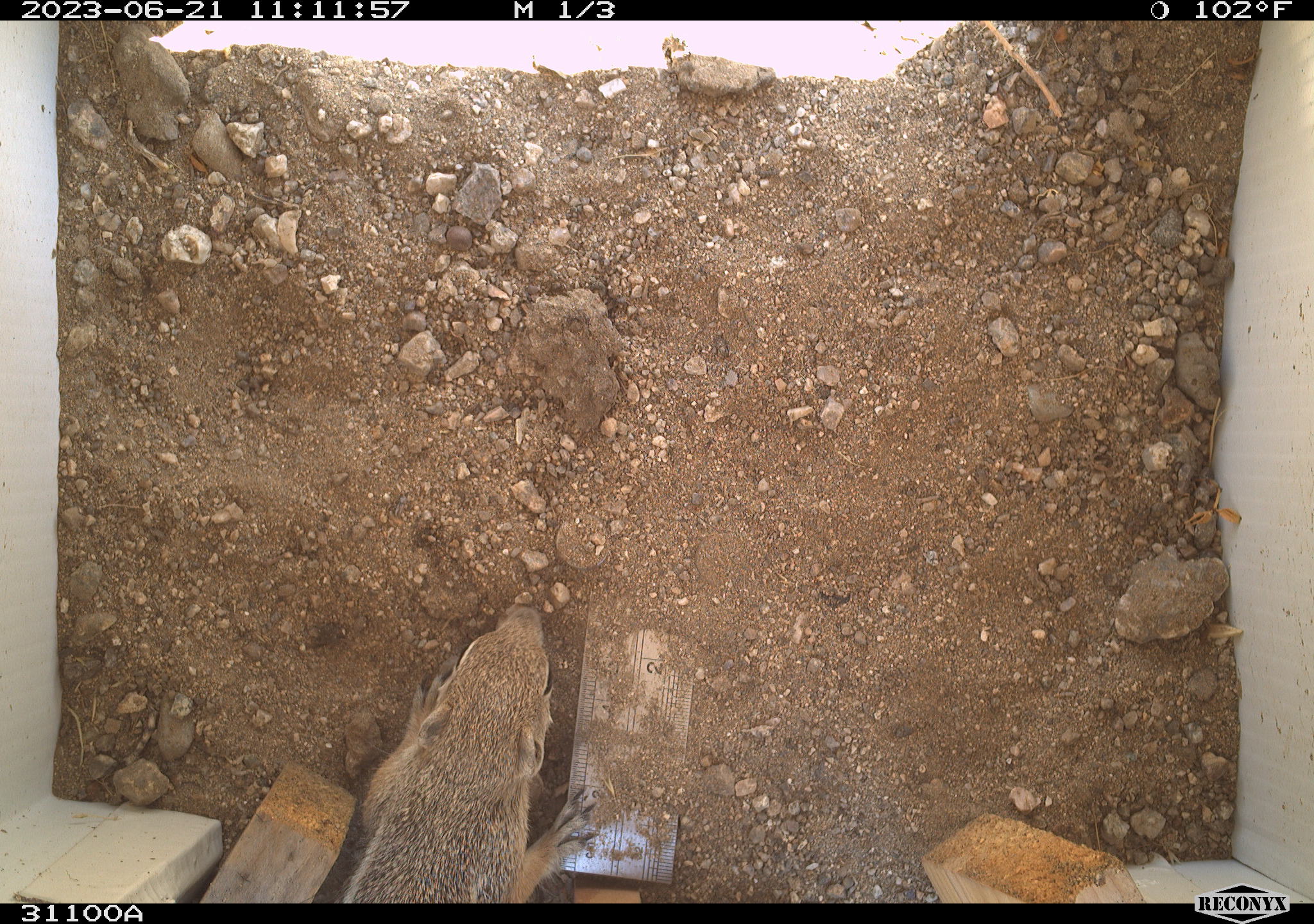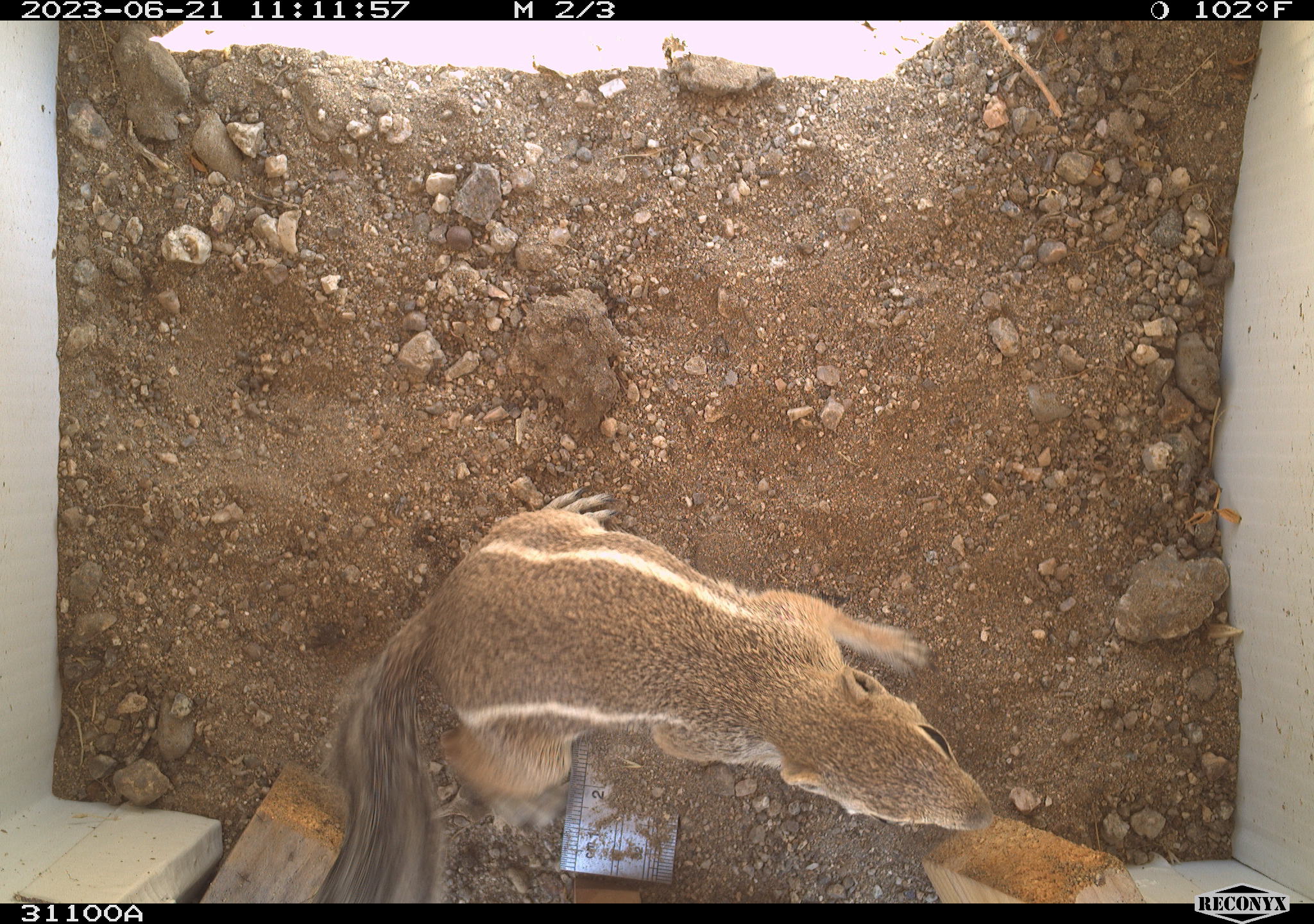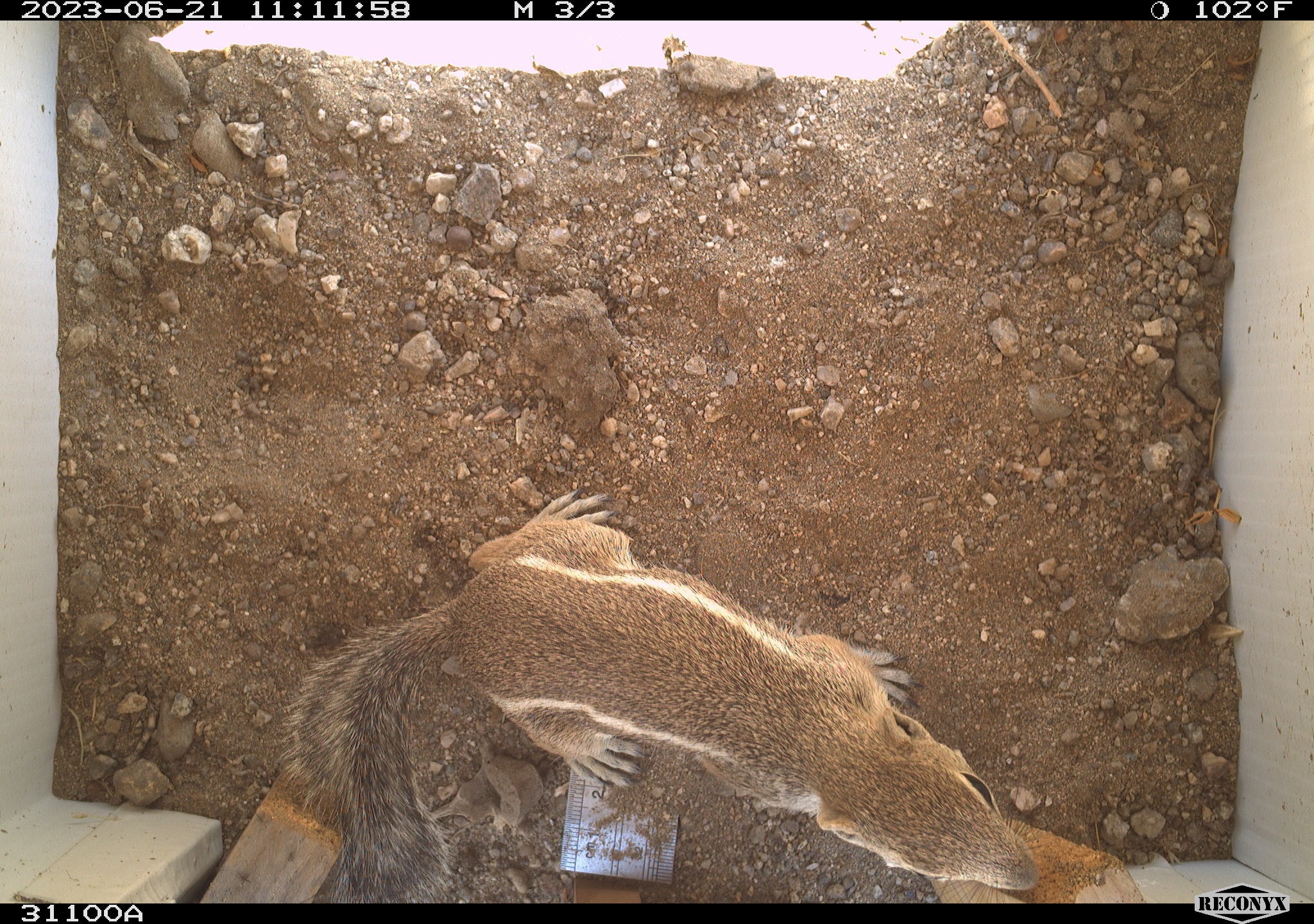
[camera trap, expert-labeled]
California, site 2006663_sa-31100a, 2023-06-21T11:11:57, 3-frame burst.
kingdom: Animalia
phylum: Chordata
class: Mammalia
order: Rodentia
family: Sciuridae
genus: Ammospermophilus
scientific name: Ammospermophilus leucurus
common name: white-tailed antelope squirrel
White-tailed antelope squirrel (Ammospermophilus leucurus).